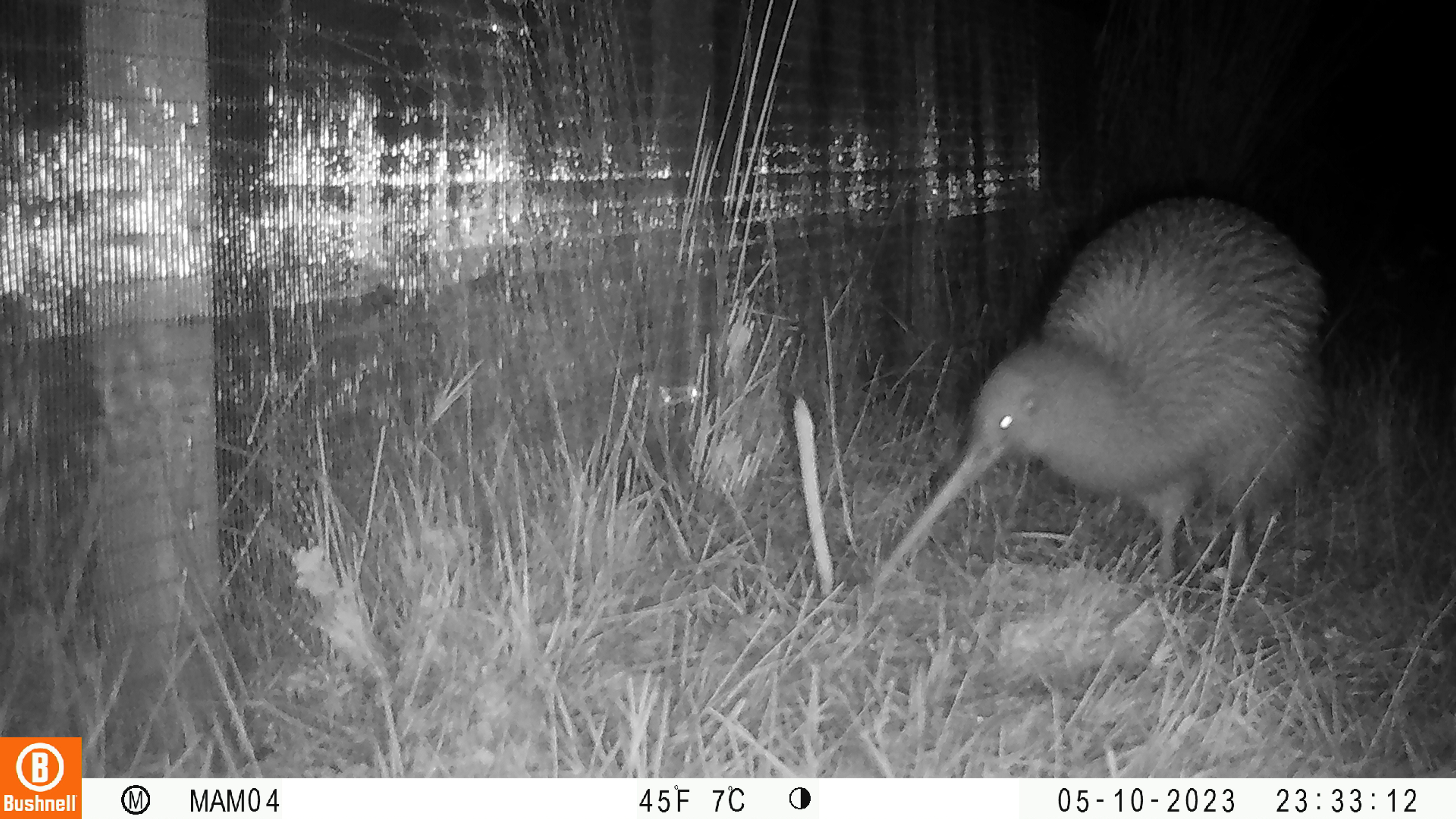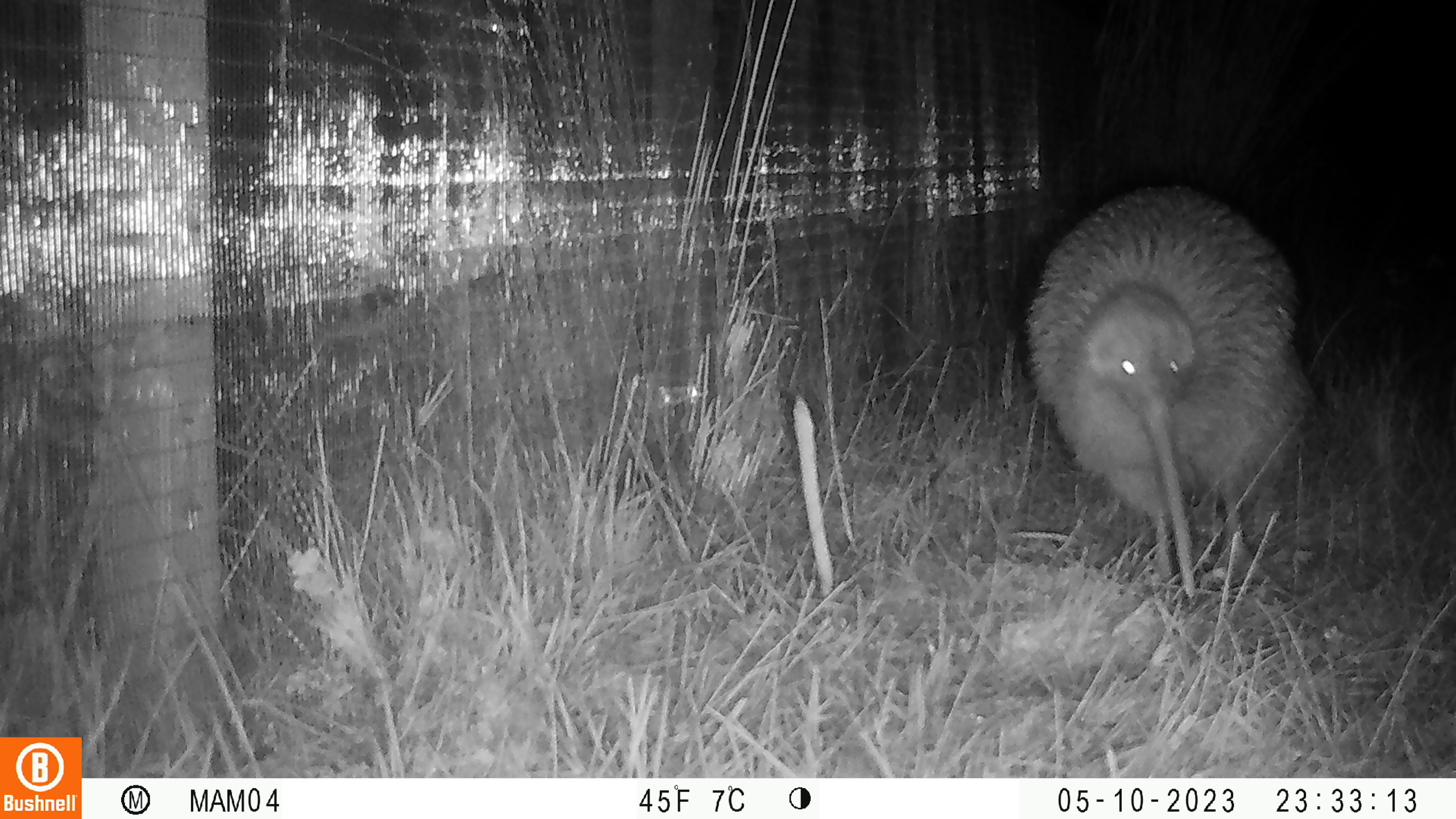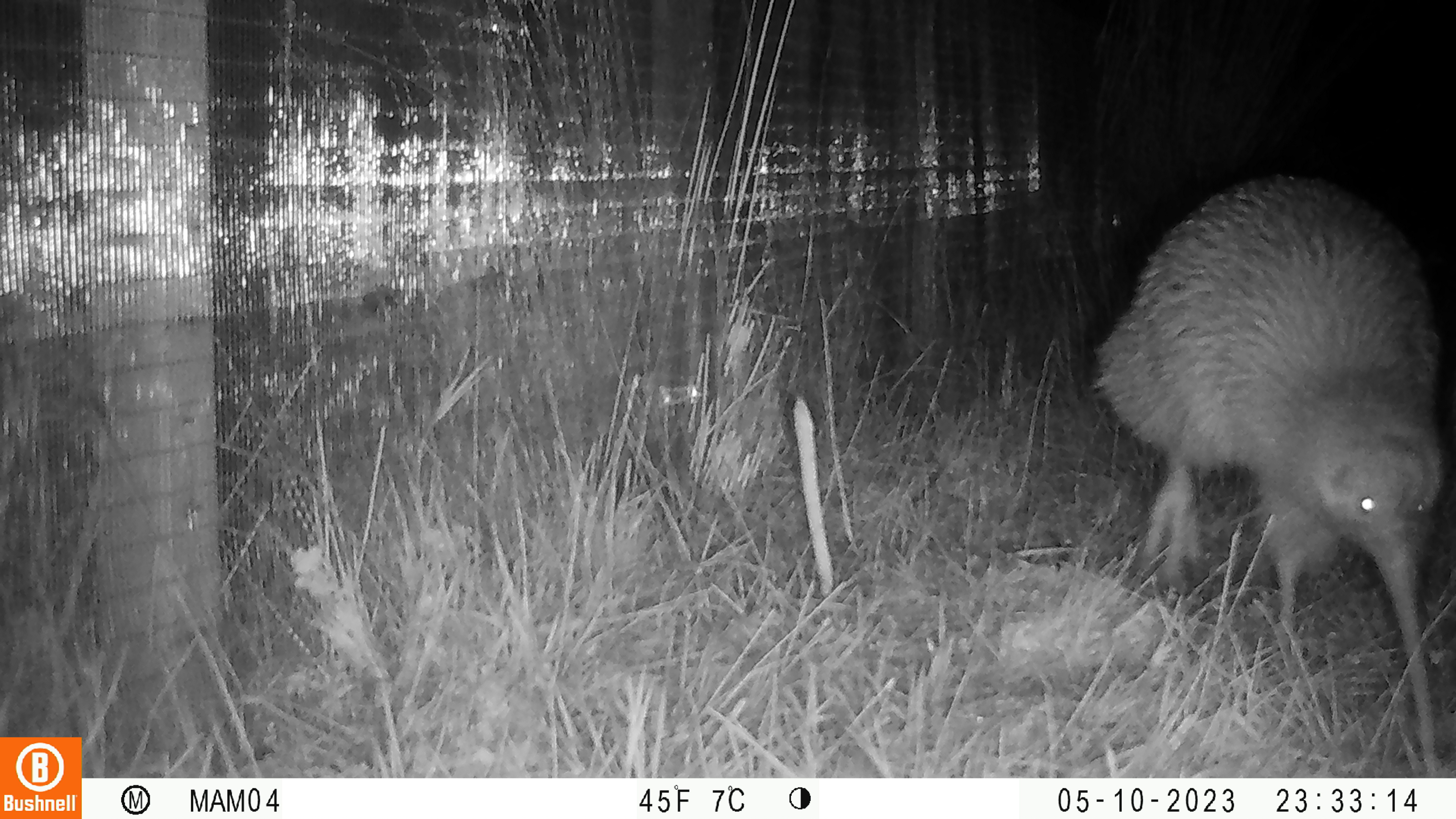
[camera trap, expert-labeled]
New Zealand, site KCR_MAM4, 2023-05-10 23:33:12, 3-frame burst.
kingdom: Animalia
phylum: Chordata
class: Aves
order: Apterygiformes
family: Apterygidae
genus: Apteryx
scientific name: Apteryx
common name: kiwi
Kiwi (Apteryx).